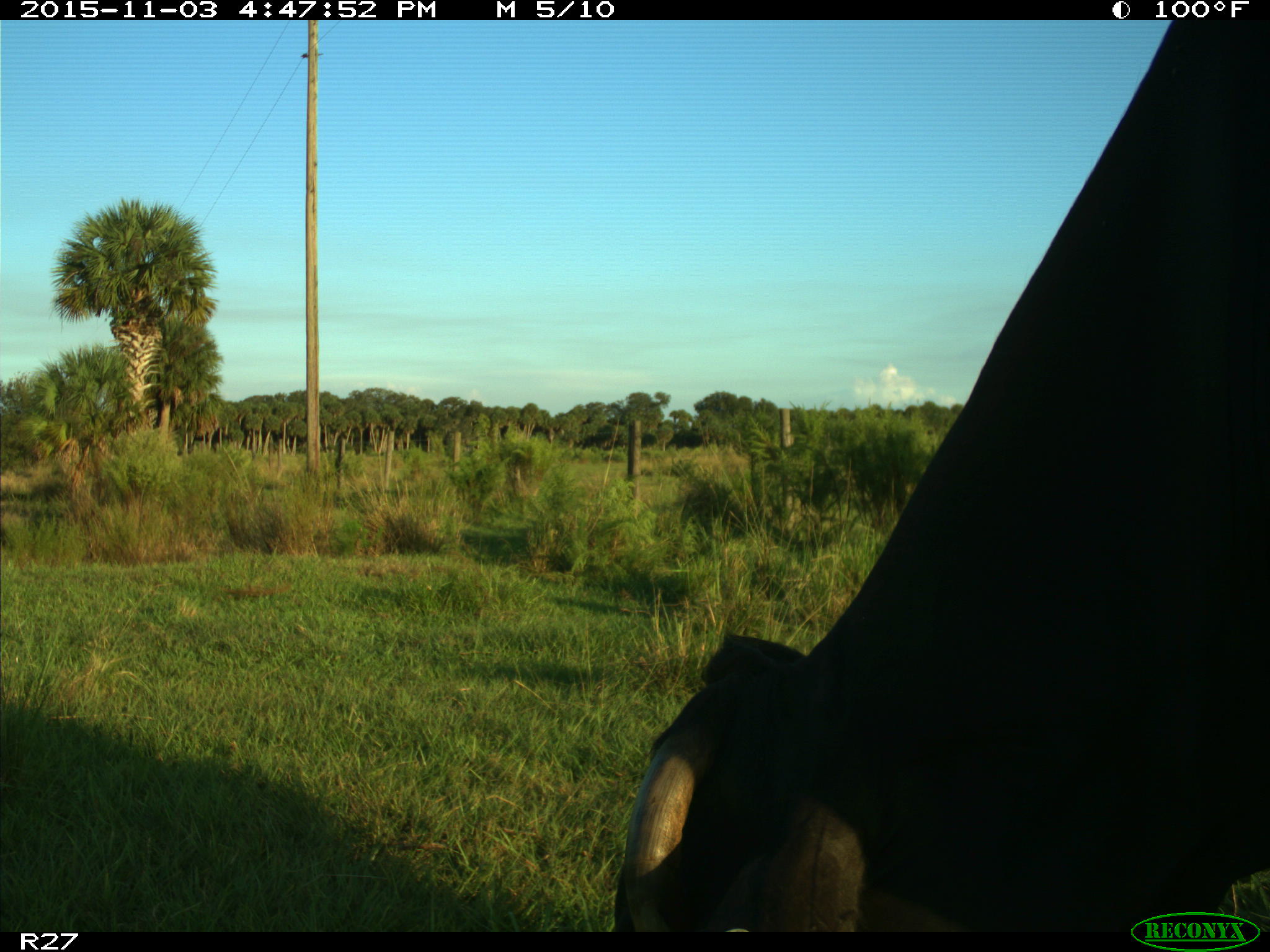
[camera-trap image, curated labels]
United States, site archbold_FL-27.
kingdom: Animalia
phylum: Chordata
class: Mammalia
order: Artiodactyla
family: Bovidae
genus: Bos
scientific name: Bos taurus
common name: domestic cow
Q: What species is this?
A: Bos taurus (domestic cow).